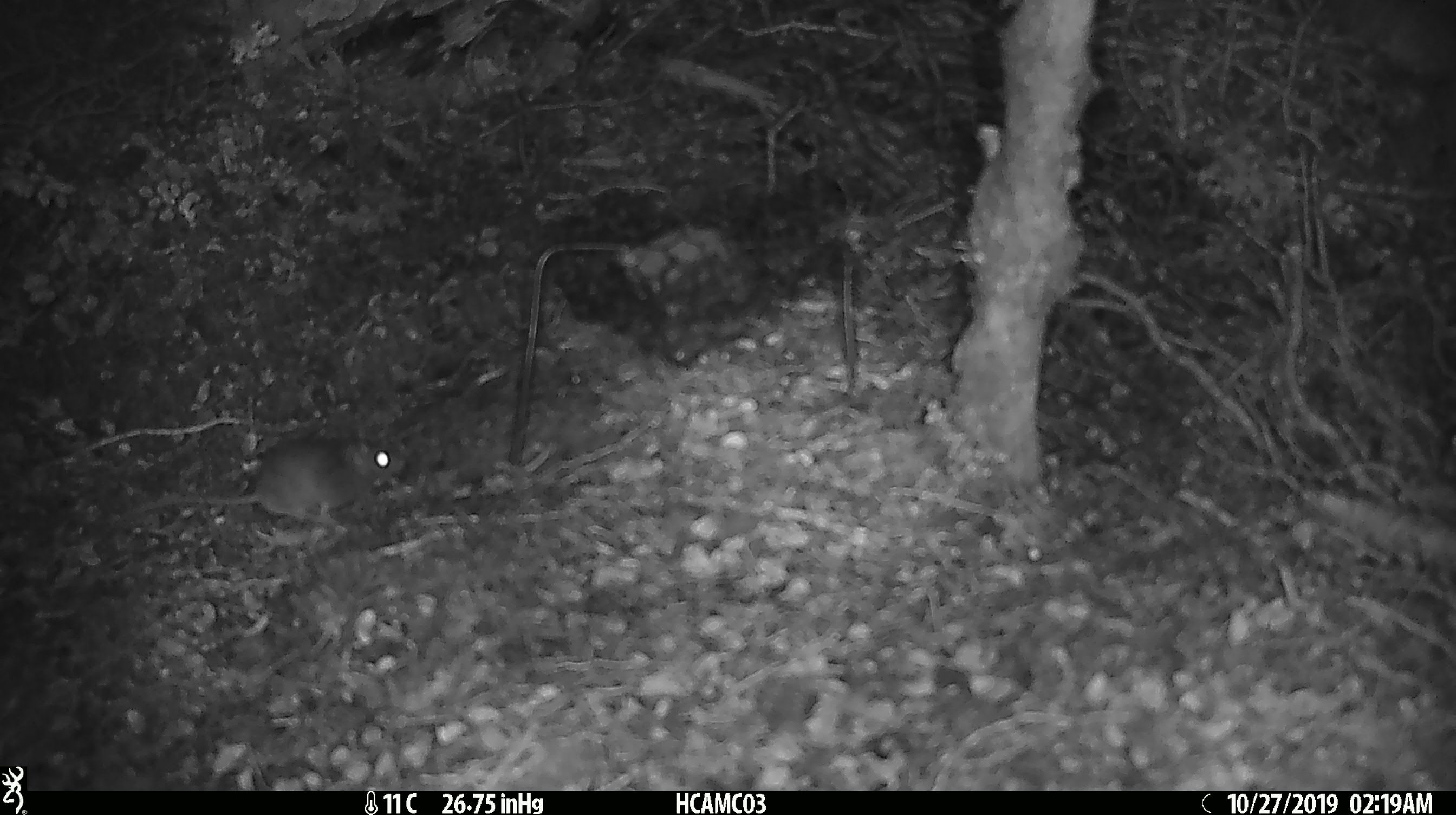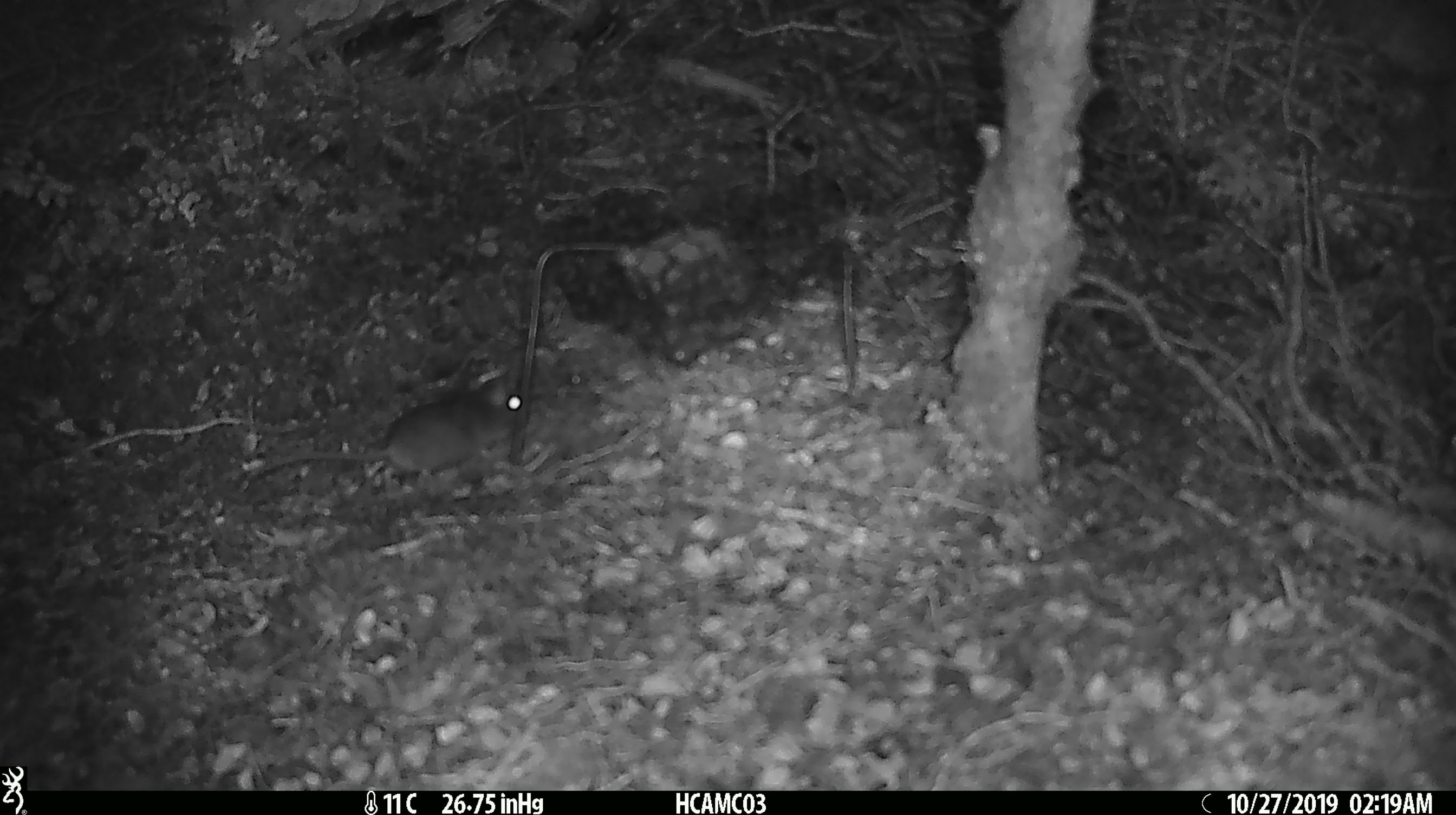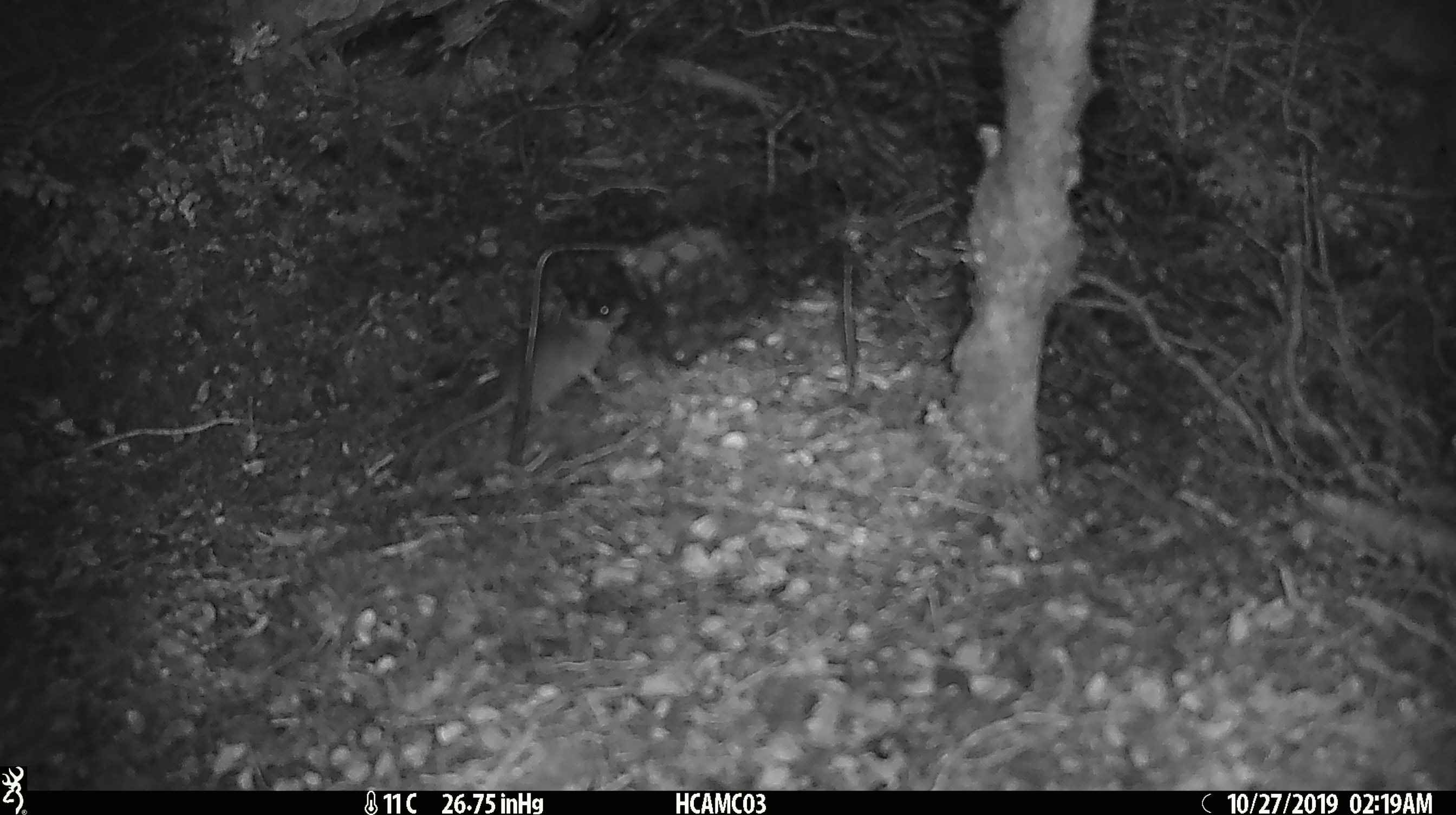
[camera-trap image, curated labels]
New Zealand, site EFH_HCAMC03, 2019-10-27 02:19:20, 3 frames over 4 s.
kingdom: Animalia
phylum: Chordata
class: Mammalia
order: Rodentia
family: Muridae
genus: Mus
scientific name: Mus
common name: mouse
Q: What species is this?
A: Mouse (Mus).